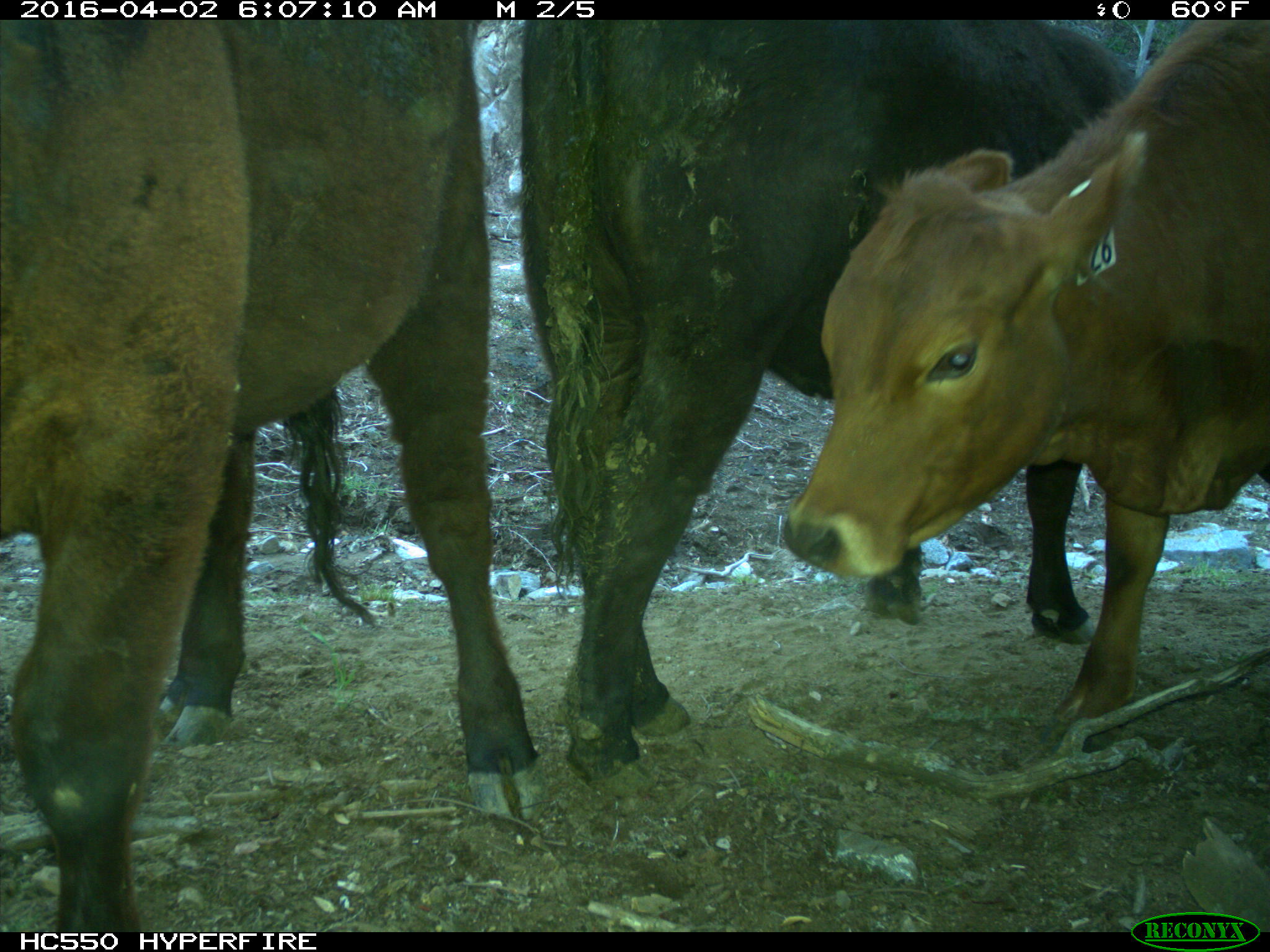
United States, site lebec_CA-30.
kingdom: Animalia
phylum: Chordata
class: Mammalia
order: Artiodactyla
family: Bovidae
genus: Bos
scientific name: Bos taurus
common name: domestic cow